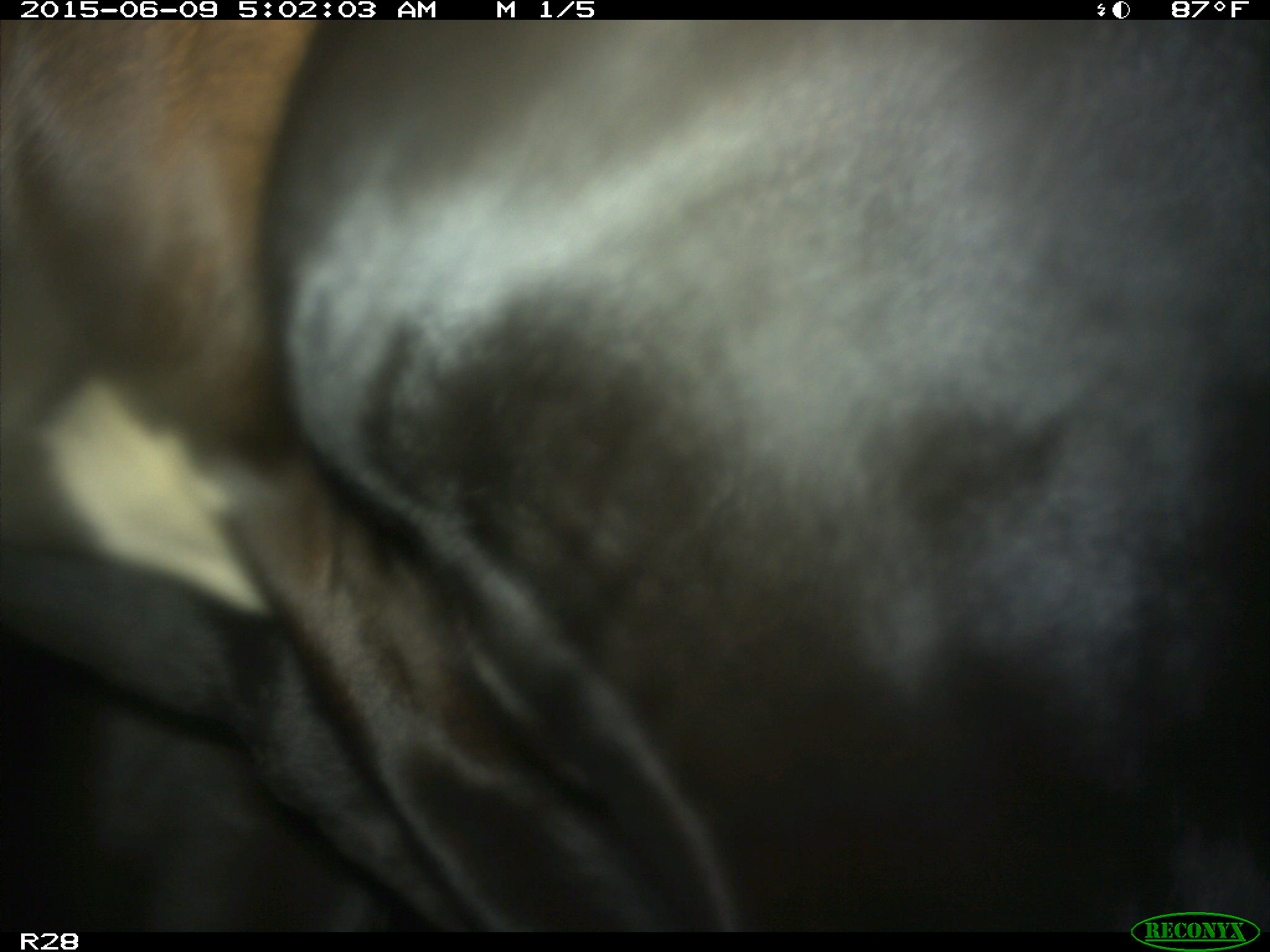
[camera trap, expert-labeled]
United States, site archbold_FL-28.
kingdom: Animalia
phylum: Chordata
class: Mammalia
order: Artiodactyla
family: Bovidae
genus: Bos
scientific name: Bos taurus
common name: domestic cow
Bos taurus (domestic cow).